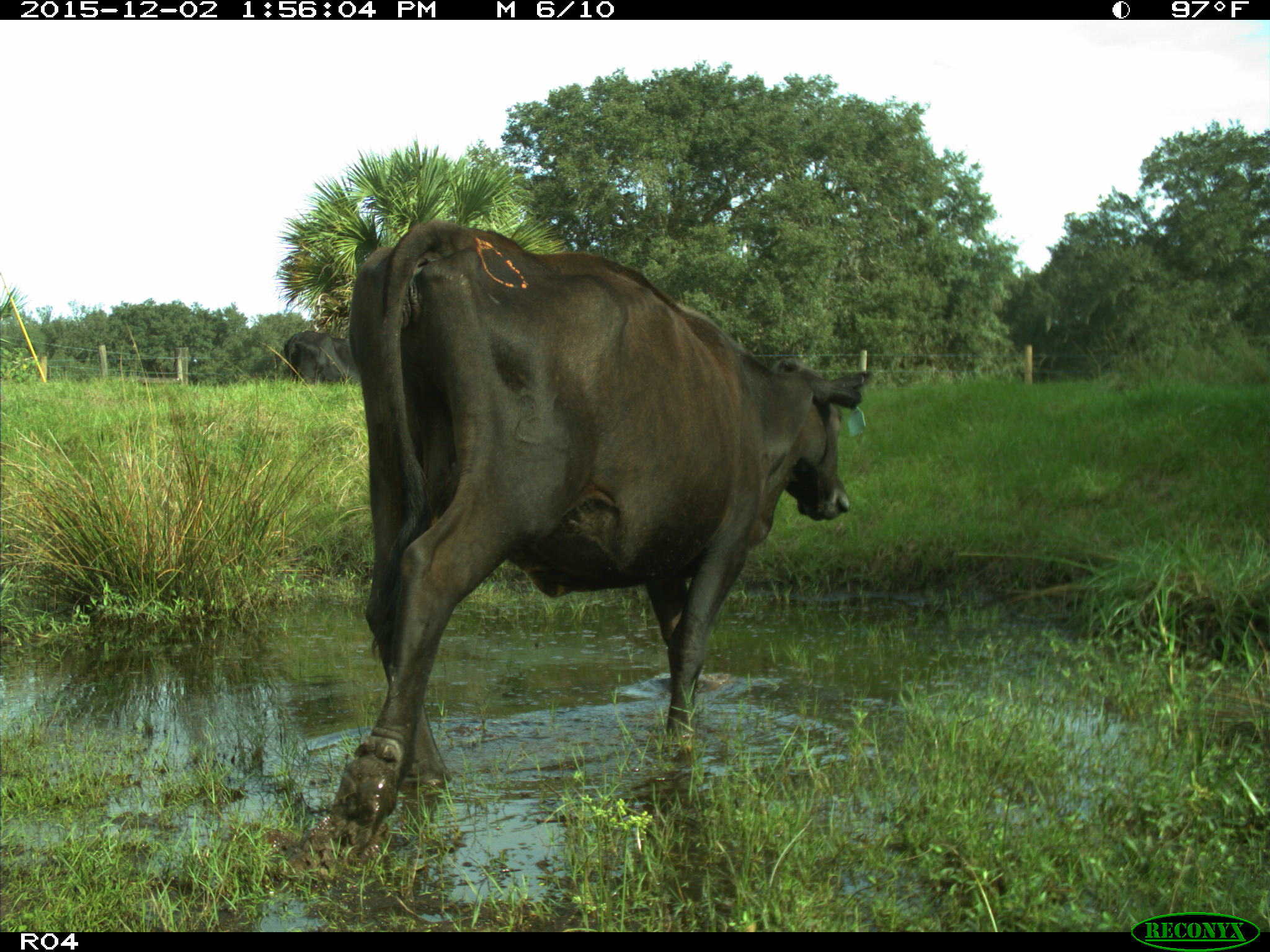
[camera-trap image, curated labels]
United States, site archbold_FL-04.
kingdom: Animalia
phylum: Chordata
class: Mammalia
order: Artiodactyla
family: Bovidae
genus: Bos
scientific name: Bos taurus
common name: domestic cow